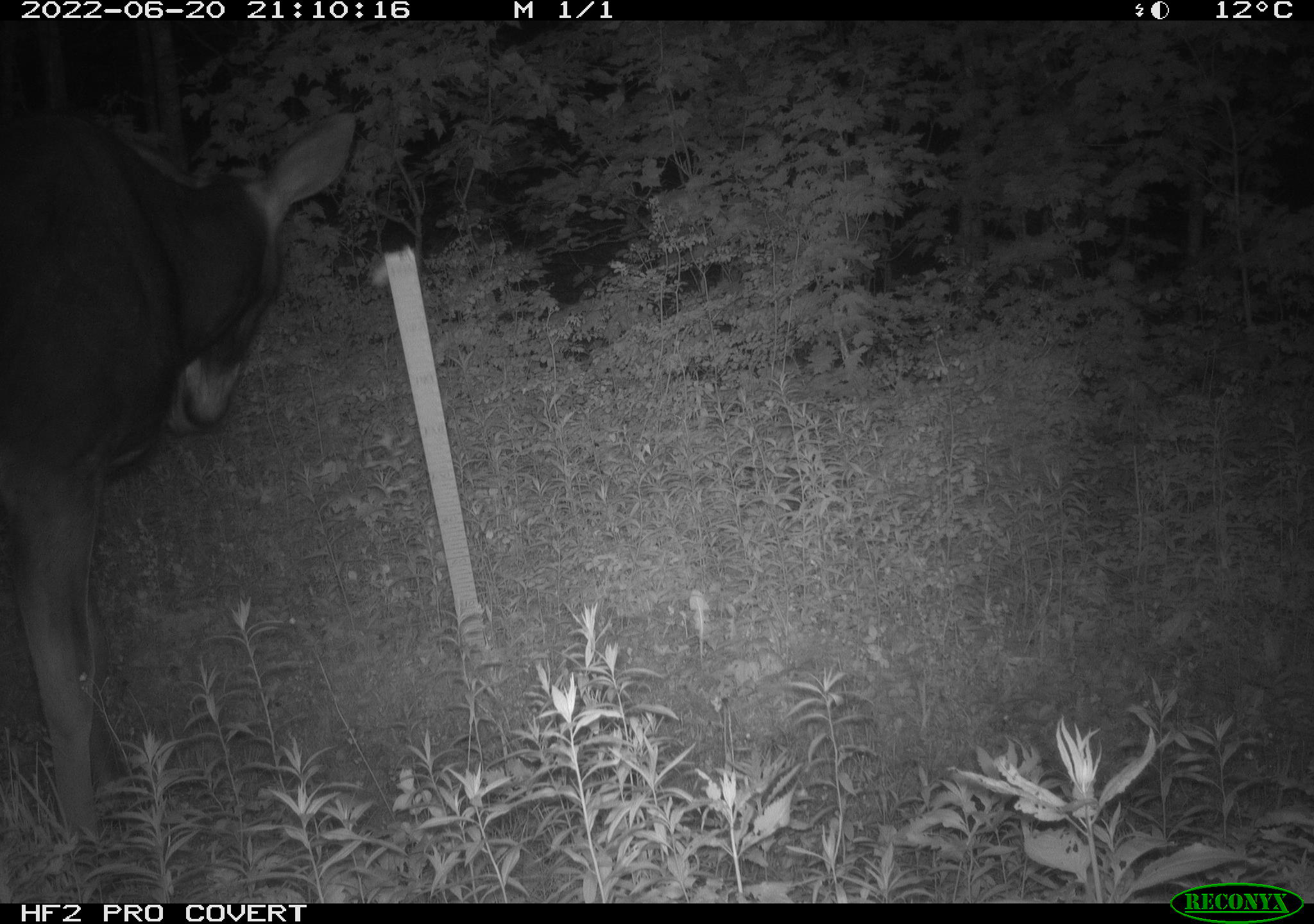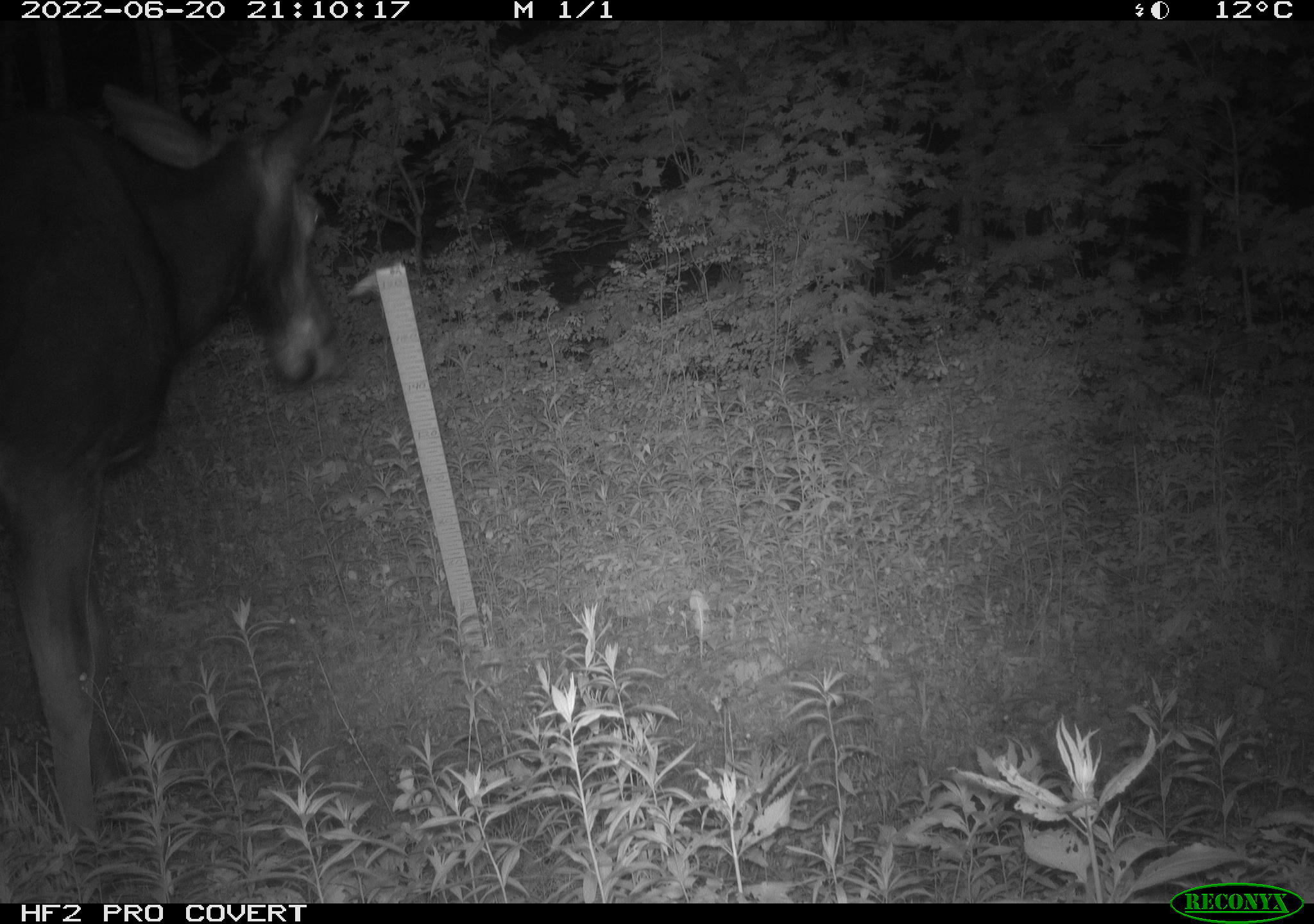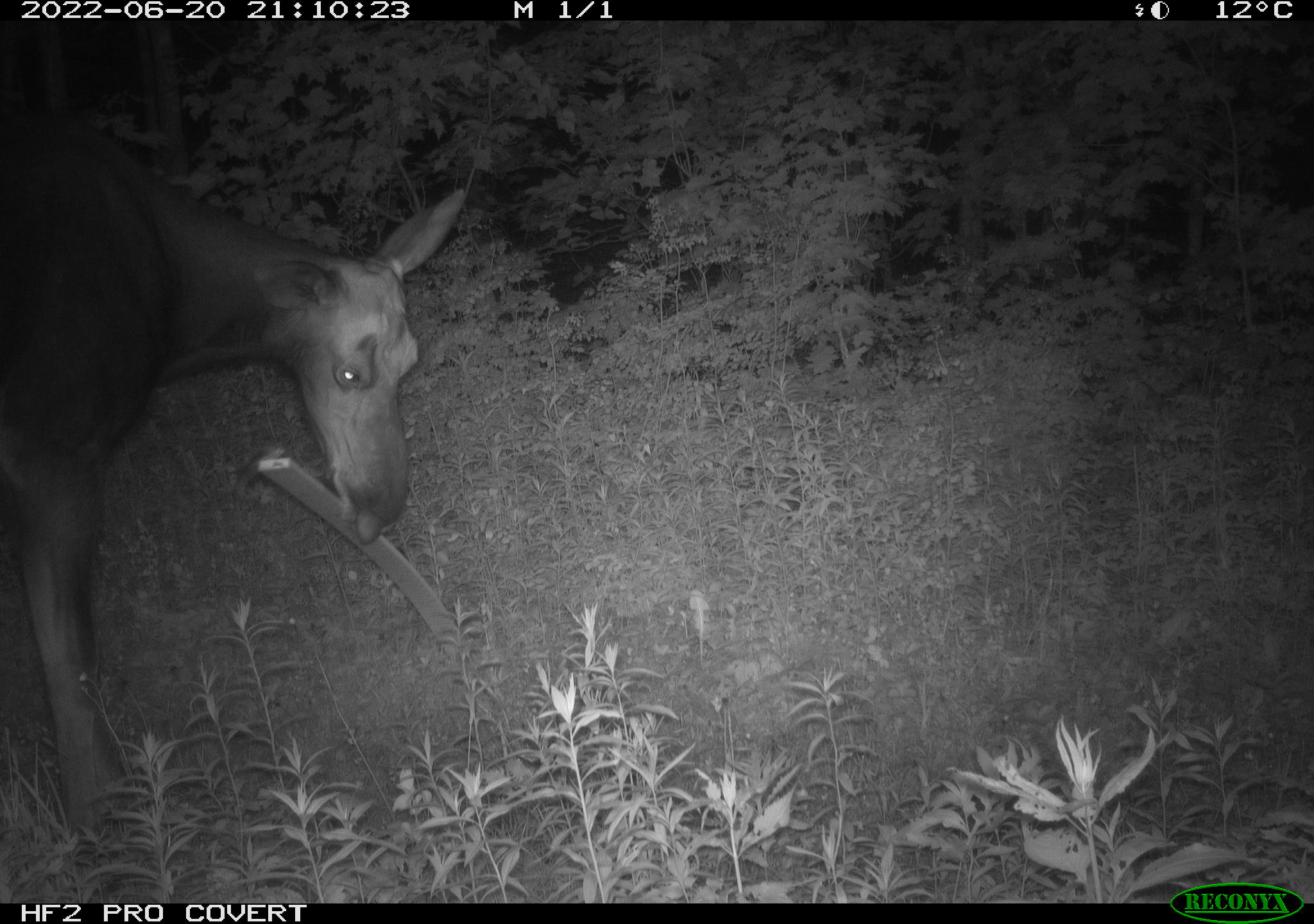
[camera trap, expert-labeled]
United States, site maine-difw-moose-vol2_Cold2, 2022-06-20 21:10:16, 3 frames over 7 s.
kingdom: Animalia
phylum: Chordata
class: Mammalia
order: Artiodactyla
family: Cervidae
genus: Alces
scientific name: Alces alces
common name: moose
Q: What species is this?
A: Moose (Alces alces).